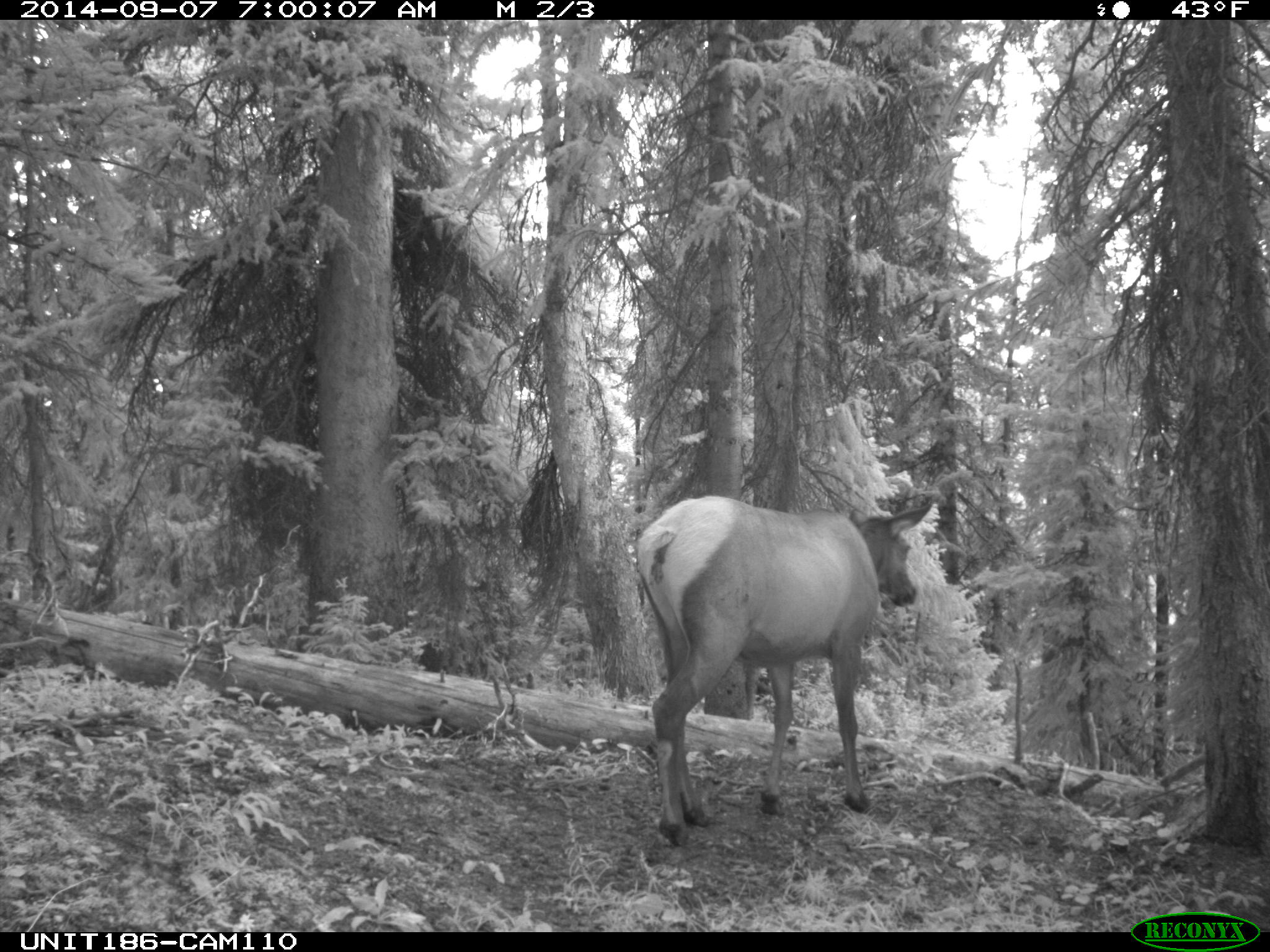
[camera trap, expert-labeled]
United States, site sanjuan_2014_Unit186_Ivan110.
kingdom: Animalia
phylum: Chordata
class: Mammalia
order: Artiodactyla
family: Cervidae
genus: Cervus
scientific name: Cervus elaphus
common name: red deer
Cervus elaphus (red deer).